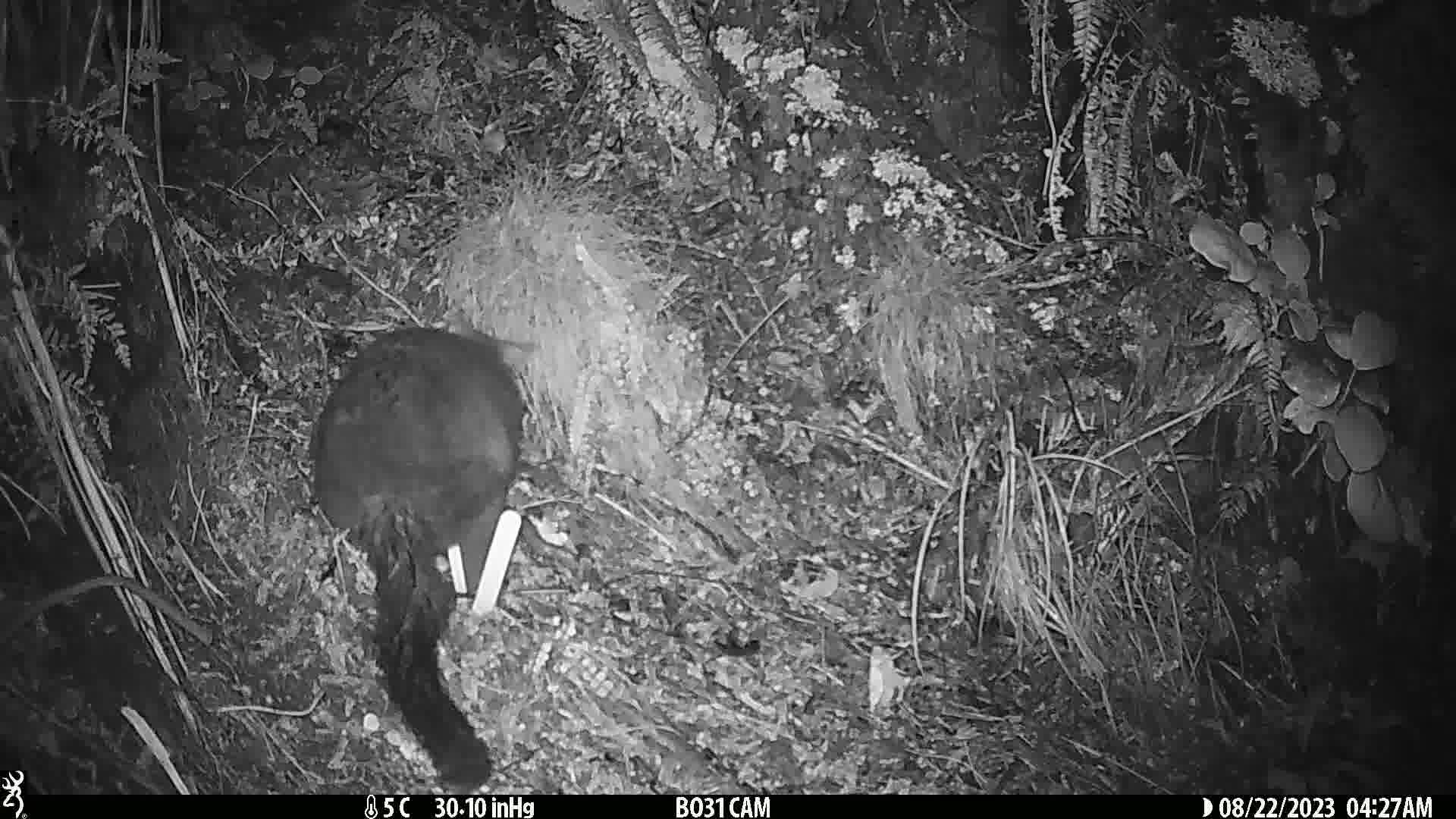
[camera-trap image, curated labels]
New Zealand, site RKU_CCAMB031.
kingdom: Animalia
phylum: Chordata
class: Mammalia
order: Diprotodontia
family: Phalangeridae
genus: Trichosurus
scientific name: Trichosurus vulpecula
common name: common brushtail possum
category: possum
Possum (common brushtail possum) (Trichosurus vulpecula).